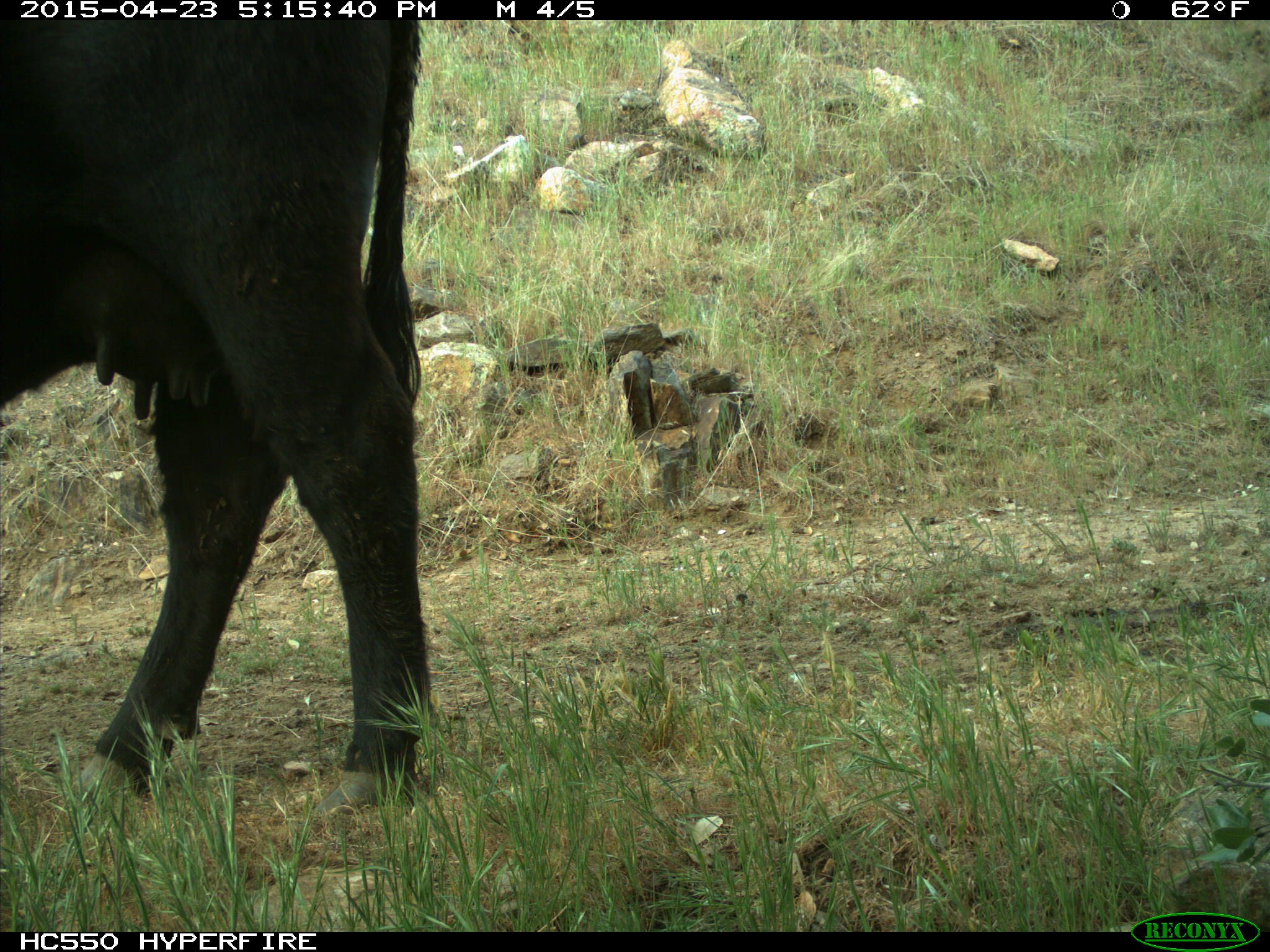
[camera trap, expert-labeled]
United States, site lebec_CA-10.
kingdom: Animalia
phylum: Chordata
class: Mammalia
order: Artiodactyla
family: Bovidae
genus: Bos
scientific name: Bos taurus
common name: domestic cow